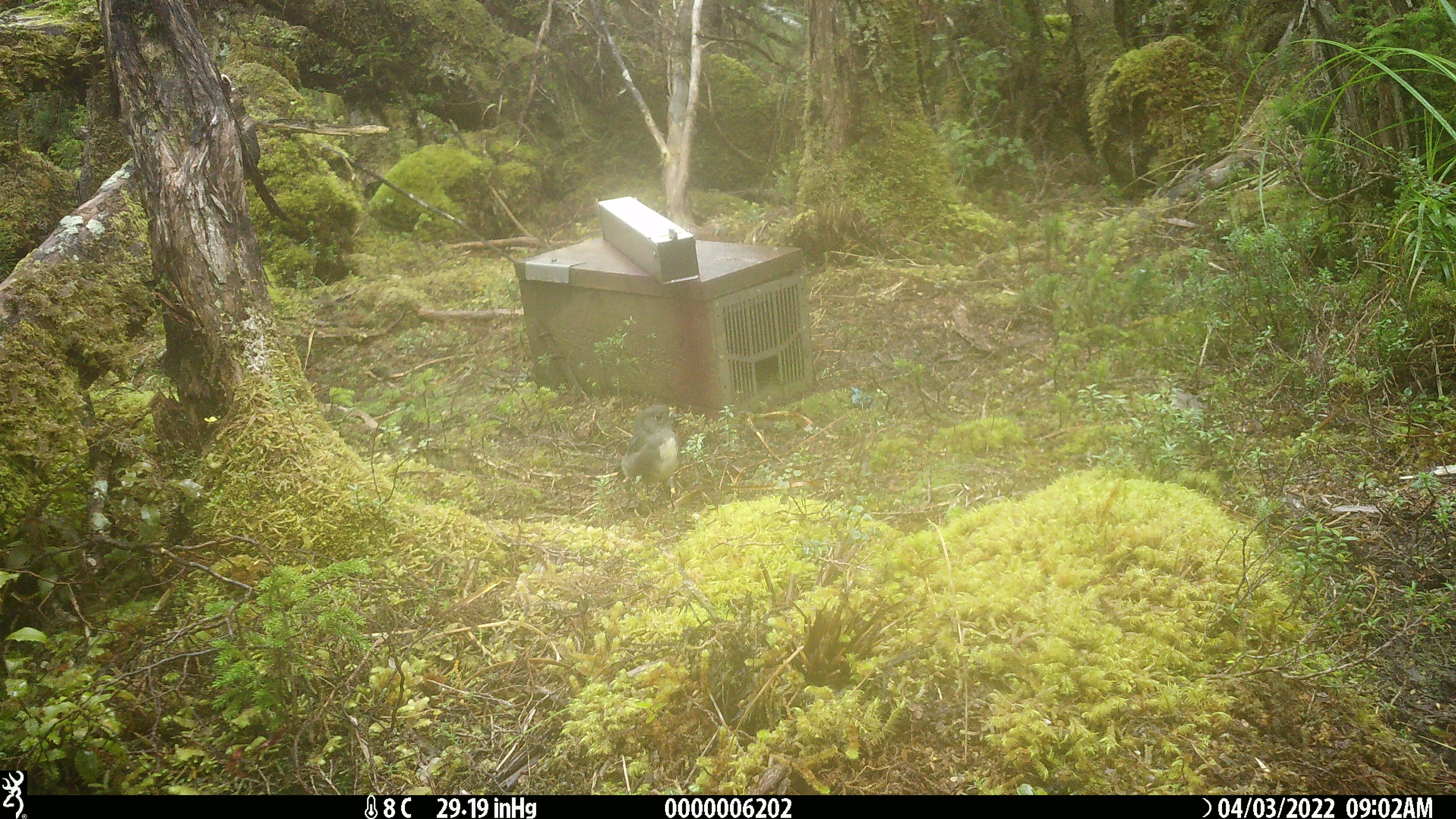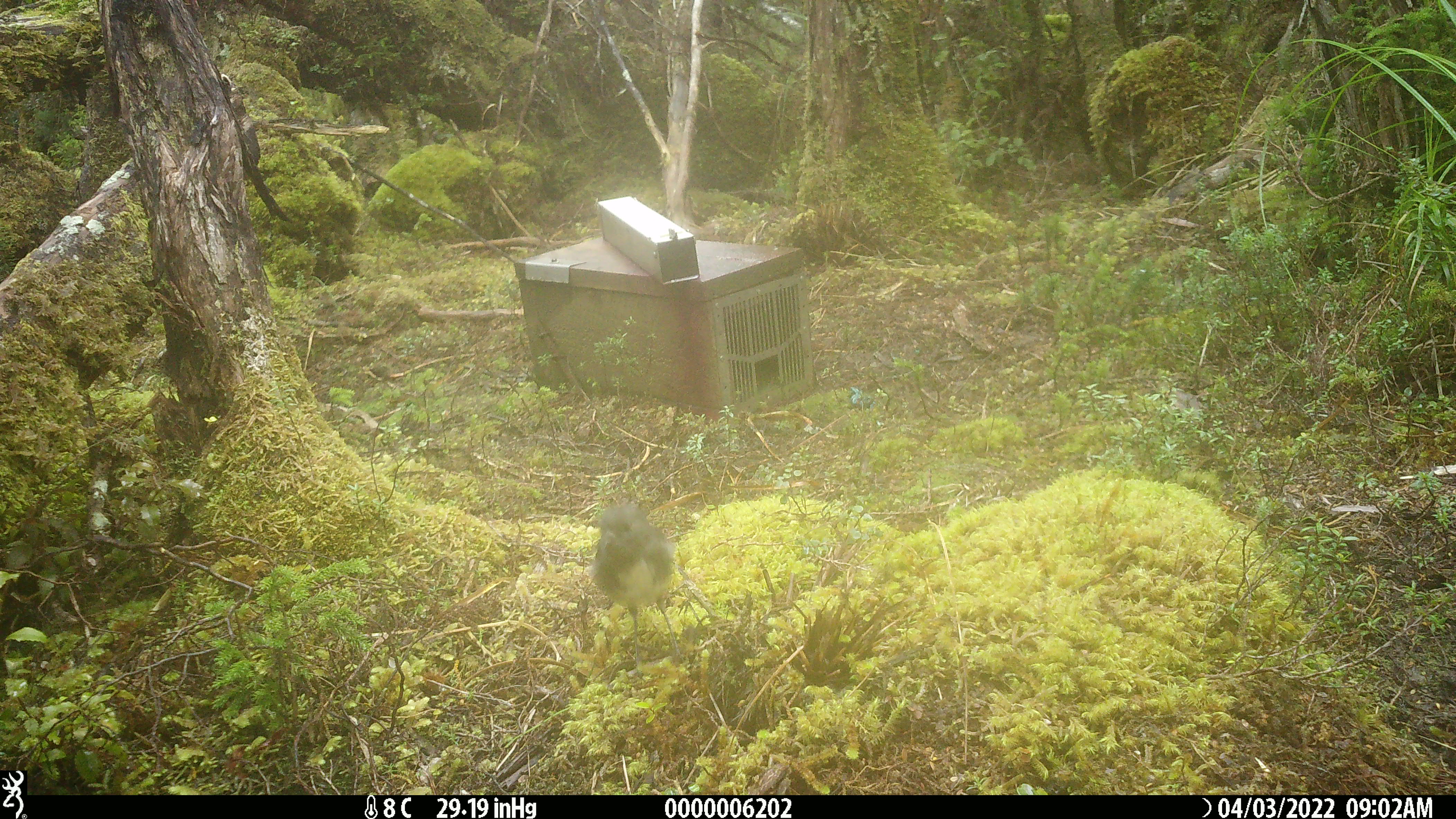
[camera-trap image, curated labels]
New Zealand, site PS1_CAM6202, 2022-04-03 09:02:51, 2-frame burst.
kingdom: Animalia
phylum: Chordata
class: Aves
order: Passeriformes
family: Petroicidae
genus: Petroica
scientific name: Petroica australis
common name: new zealand robin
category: robin